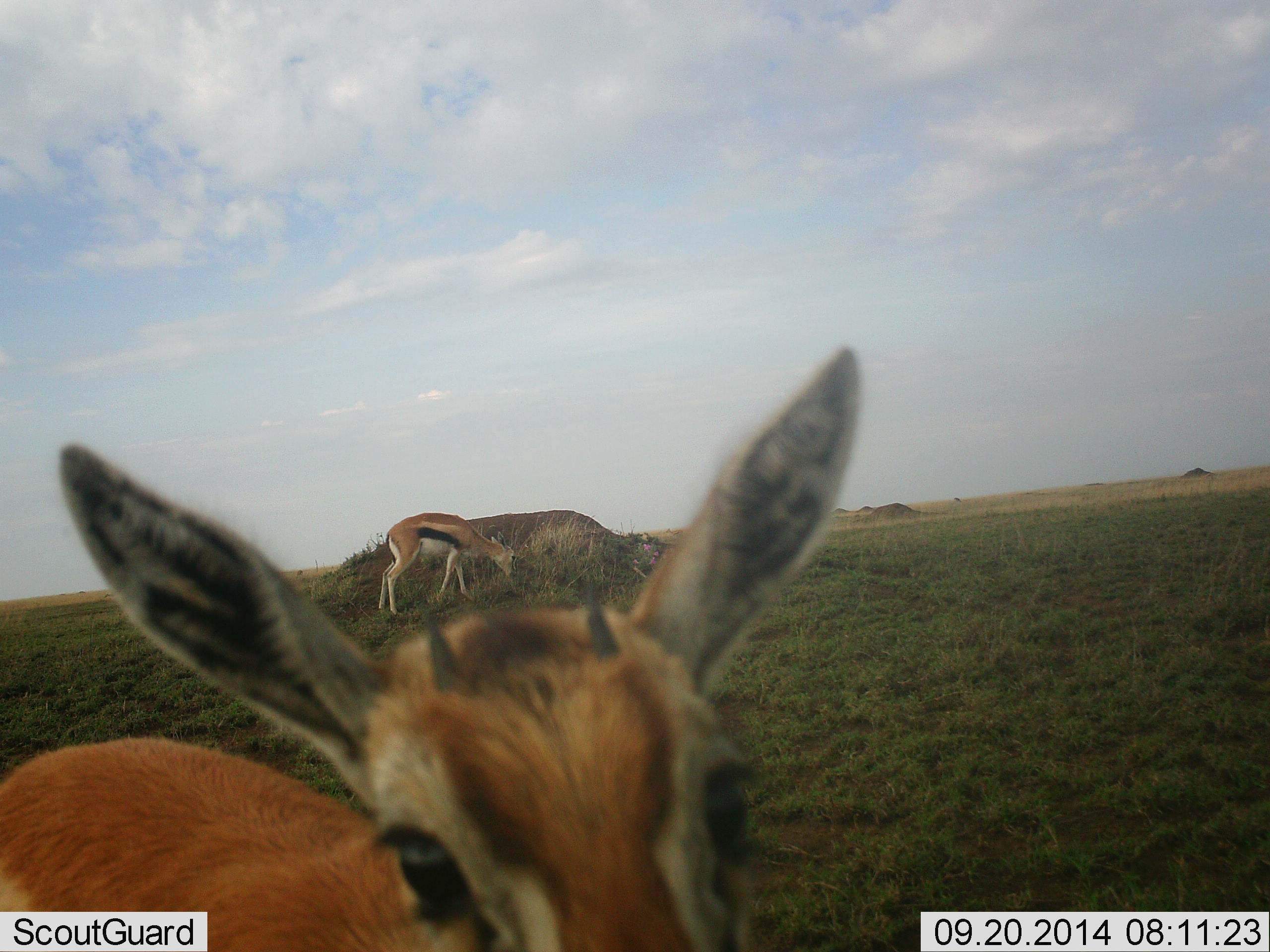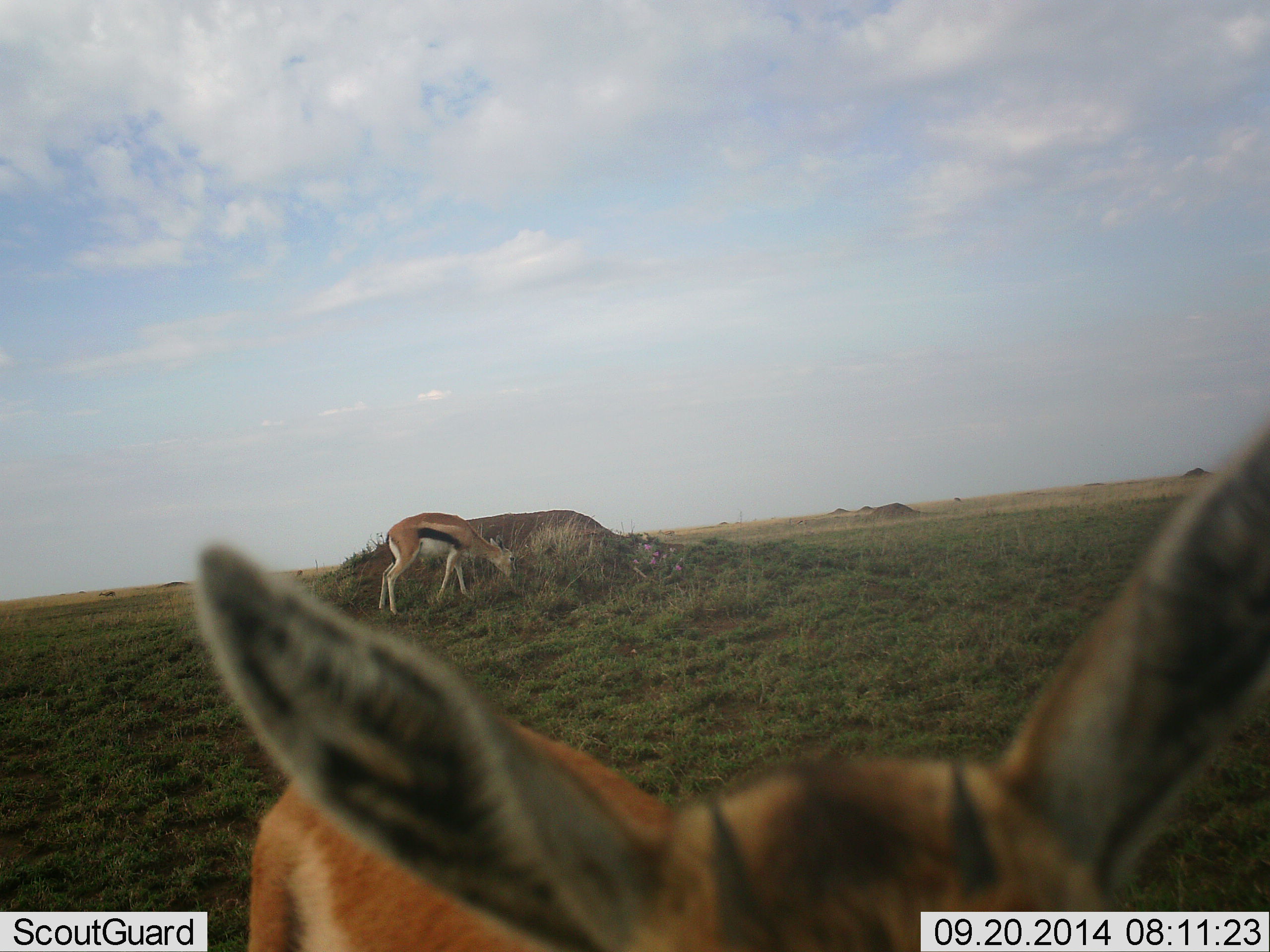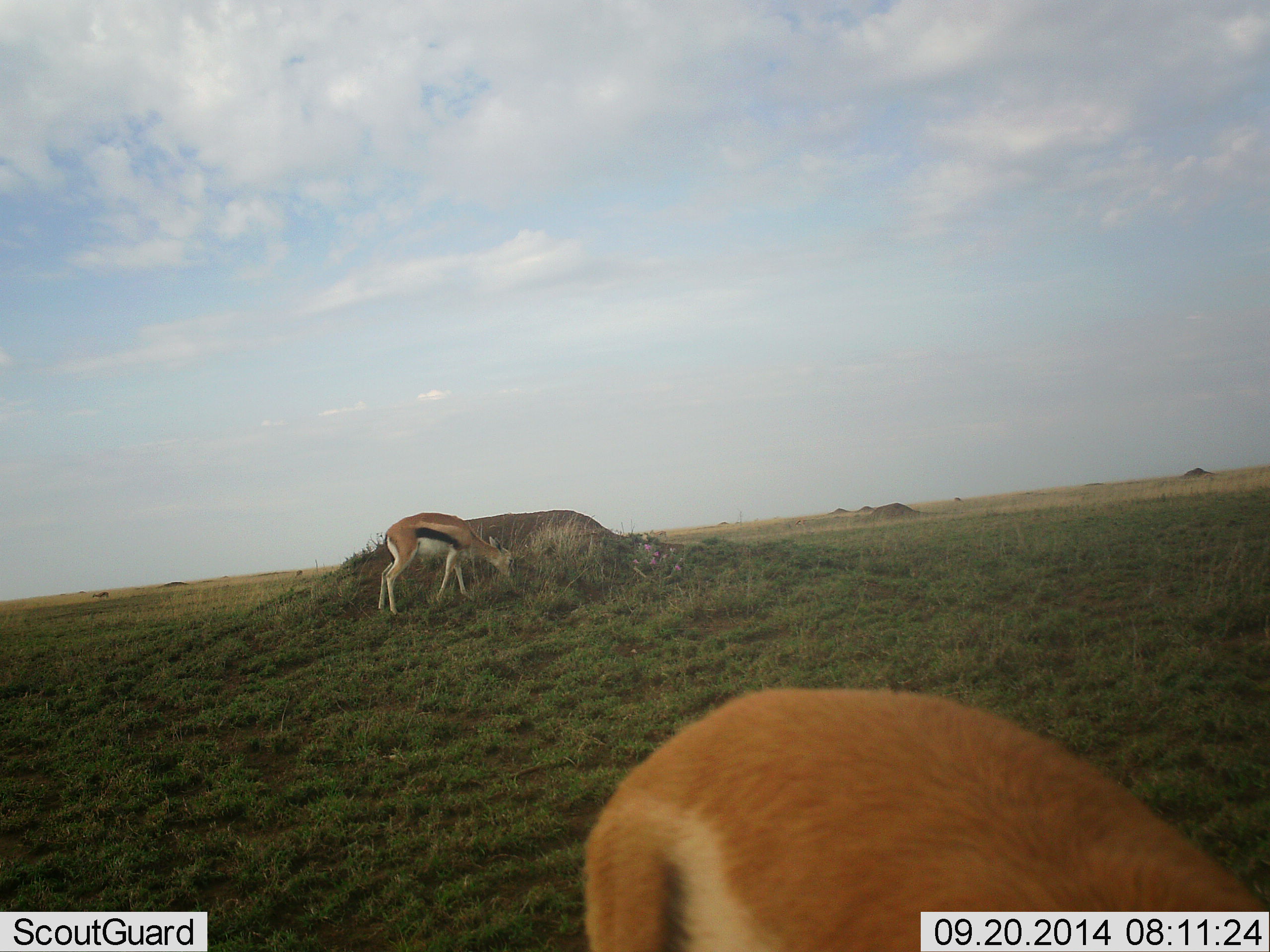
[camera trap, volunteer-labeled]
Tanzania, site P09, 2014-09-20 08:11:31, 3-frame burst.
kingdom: Animalia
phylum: Chordata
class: Mammalia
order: Artiodactyla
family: Bovidae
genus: Eudorcas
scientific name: Eudorcas thomsonii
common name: thomson's gazelle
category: gazellethomsons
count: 2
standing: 60%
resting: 0%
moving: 40%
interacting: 0%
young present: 10%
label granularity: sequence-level